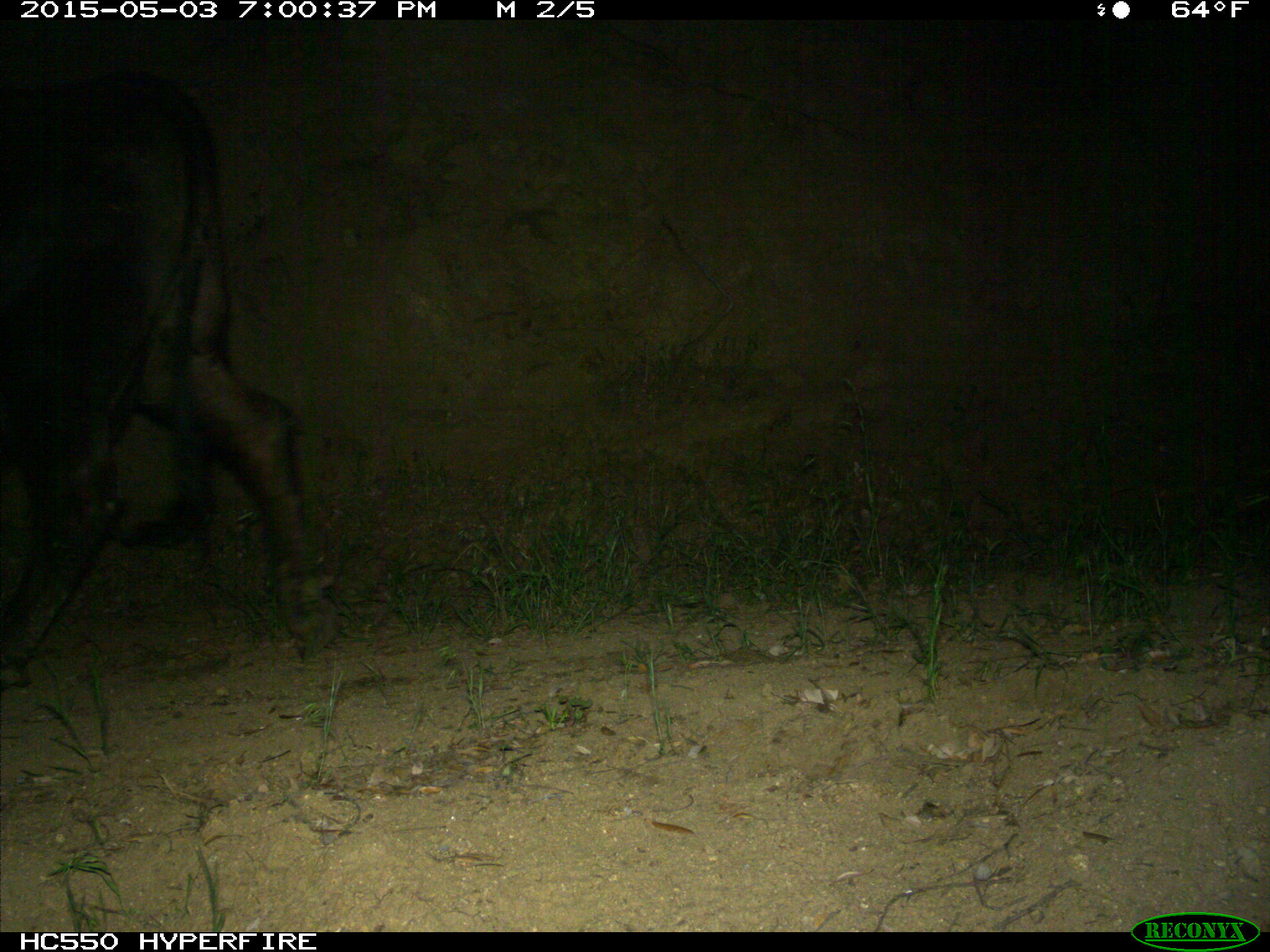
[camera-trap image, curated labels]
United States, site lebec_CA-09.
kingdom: Animalia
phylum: Chordata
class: Mammalia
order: Artiodactyla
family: Bovidae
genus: Bos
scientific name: Bos taurus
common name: domestic cow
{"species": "Bos taurus (domestic cow)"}